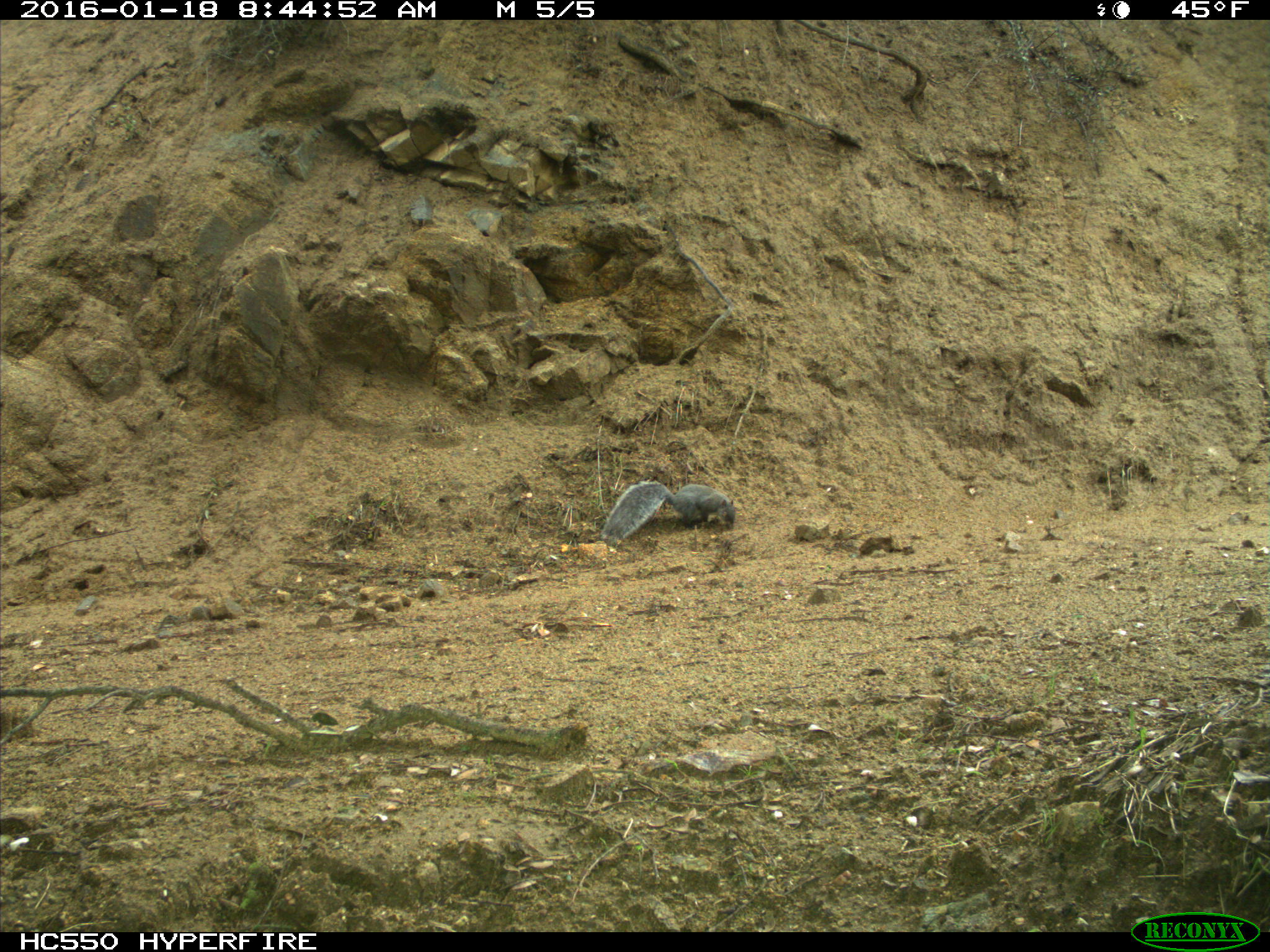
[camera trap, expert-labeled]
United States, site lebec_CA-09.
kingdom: Animalia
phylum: Chordata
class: Mammalia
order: Rodentia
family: Sciuridae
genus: Sciurus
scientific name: Sciurus carolinensis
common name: eastern gray squirrel